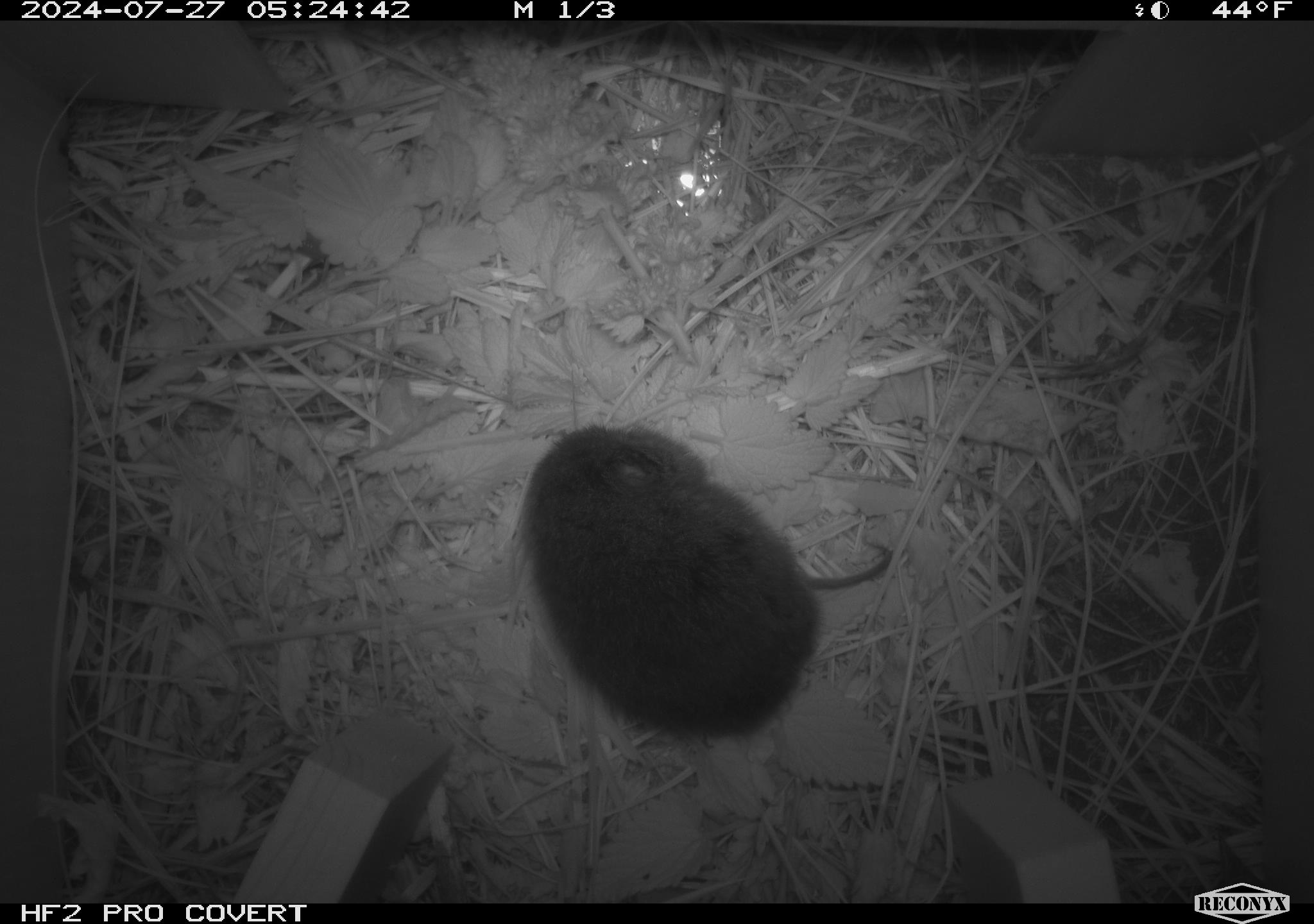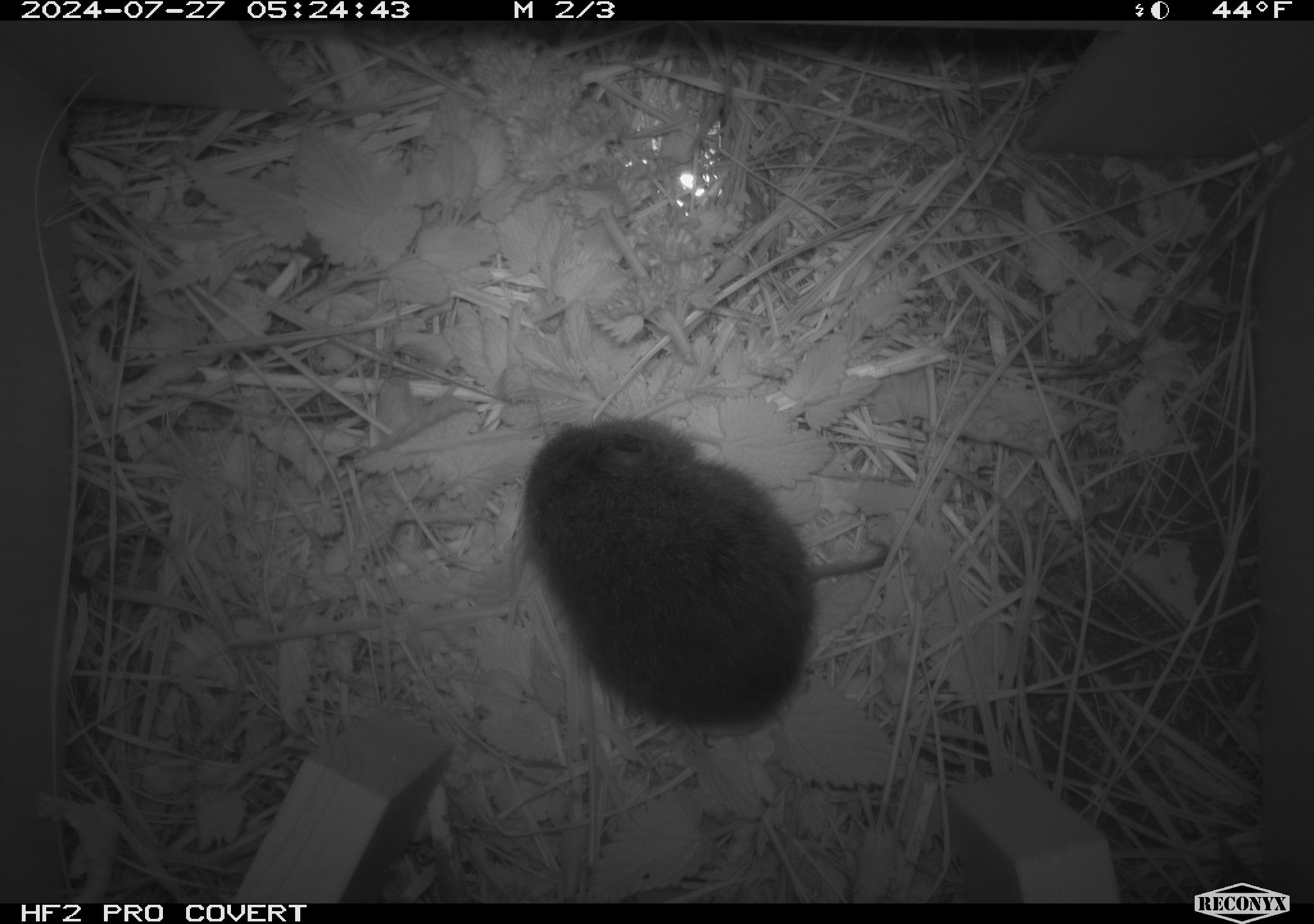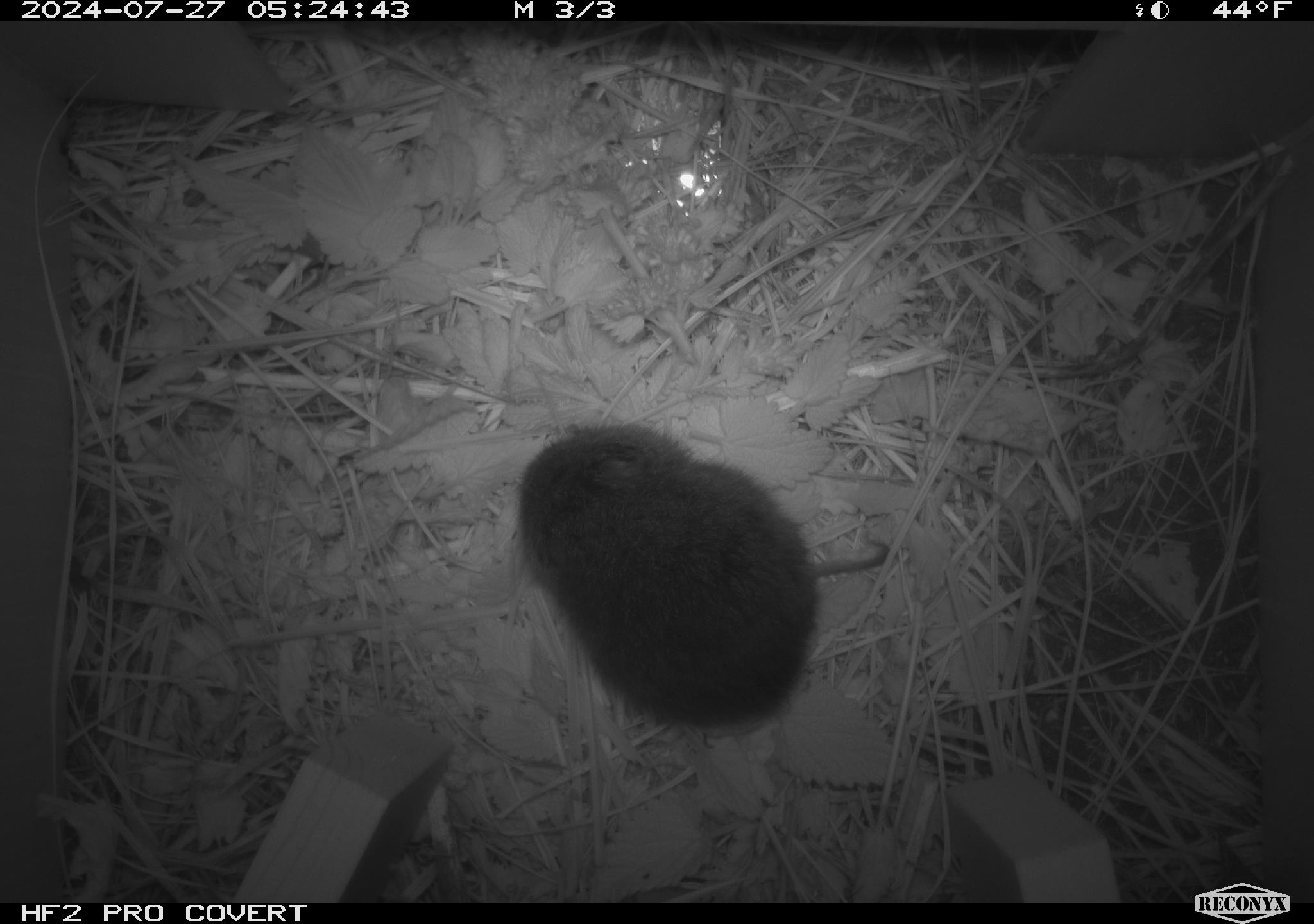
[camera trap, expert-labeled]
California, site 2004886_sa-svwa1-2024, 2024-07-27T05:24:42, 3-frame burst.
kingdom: Animalia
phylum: Chordata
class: Mammalia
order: Rodentia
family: Cricetidae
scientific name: Arvicolinae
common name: voles, lemmings, and muskrats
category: arvicolinae subfamily